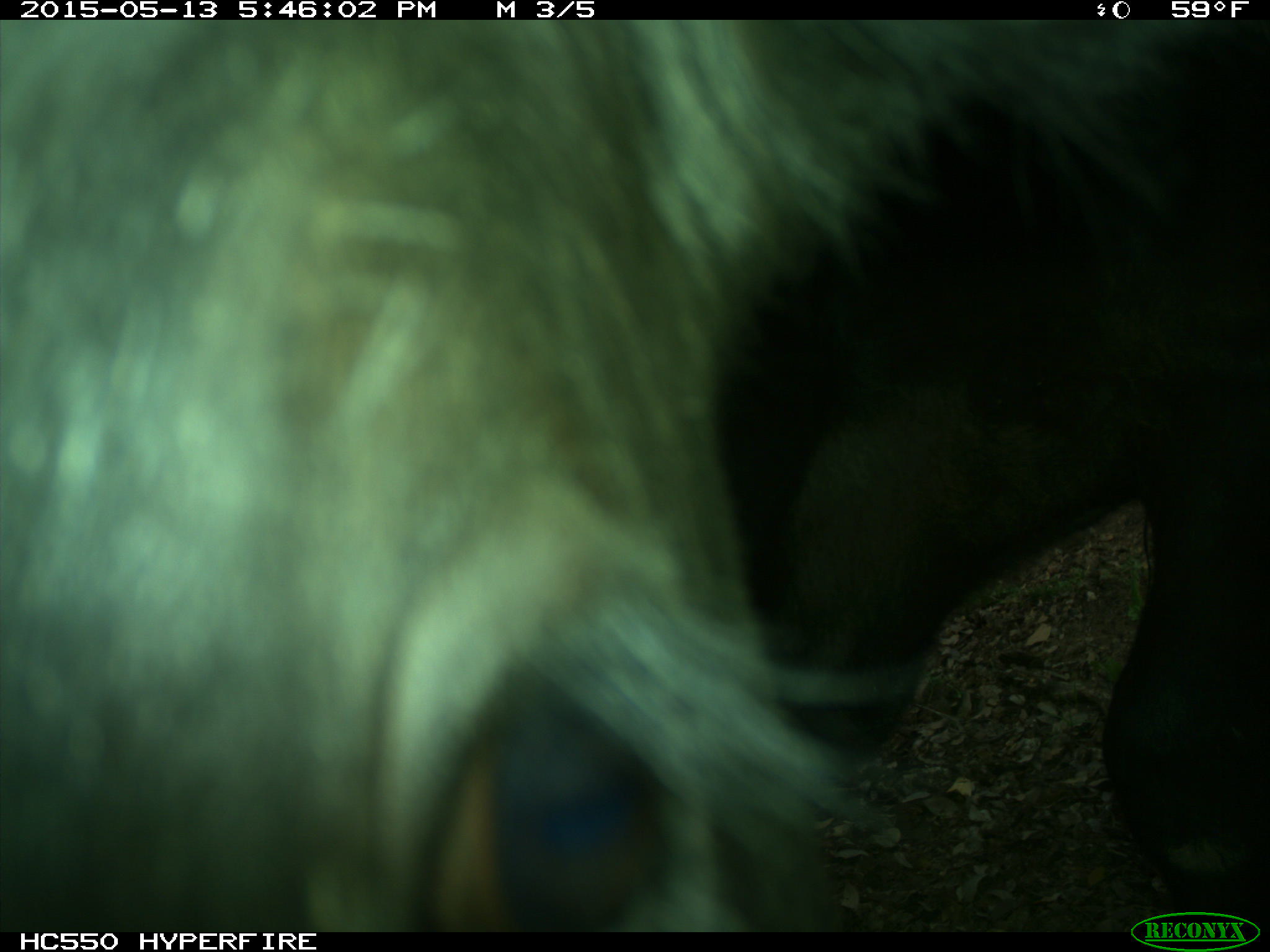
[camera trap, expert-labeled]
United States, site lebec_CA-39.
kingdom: Animalia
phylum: Chordata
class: Mammalia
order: Artiodactyla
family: Bovidae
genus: Bos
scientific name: Bos taurus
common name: domestic cow